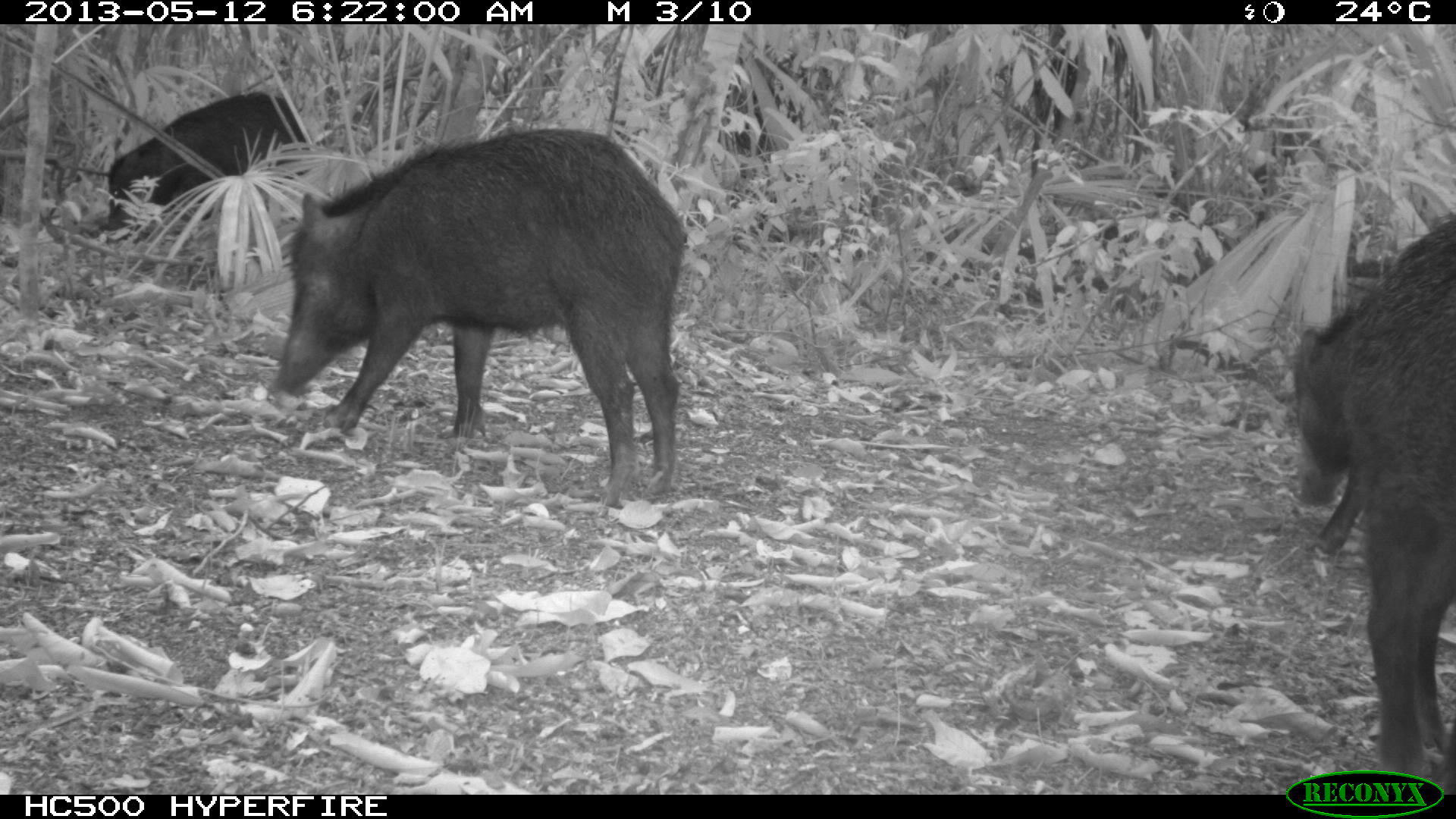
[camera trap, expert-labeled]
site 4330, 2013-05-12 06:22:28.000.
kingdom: Animalia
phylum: Chordata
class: Mammalia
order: Artiodactyla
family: Tayassuidae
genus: Tayassu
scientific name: Tayassu pecari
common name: white-lipped peccary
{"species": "Tayassu pecari (white-lipped peccary)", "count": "5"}